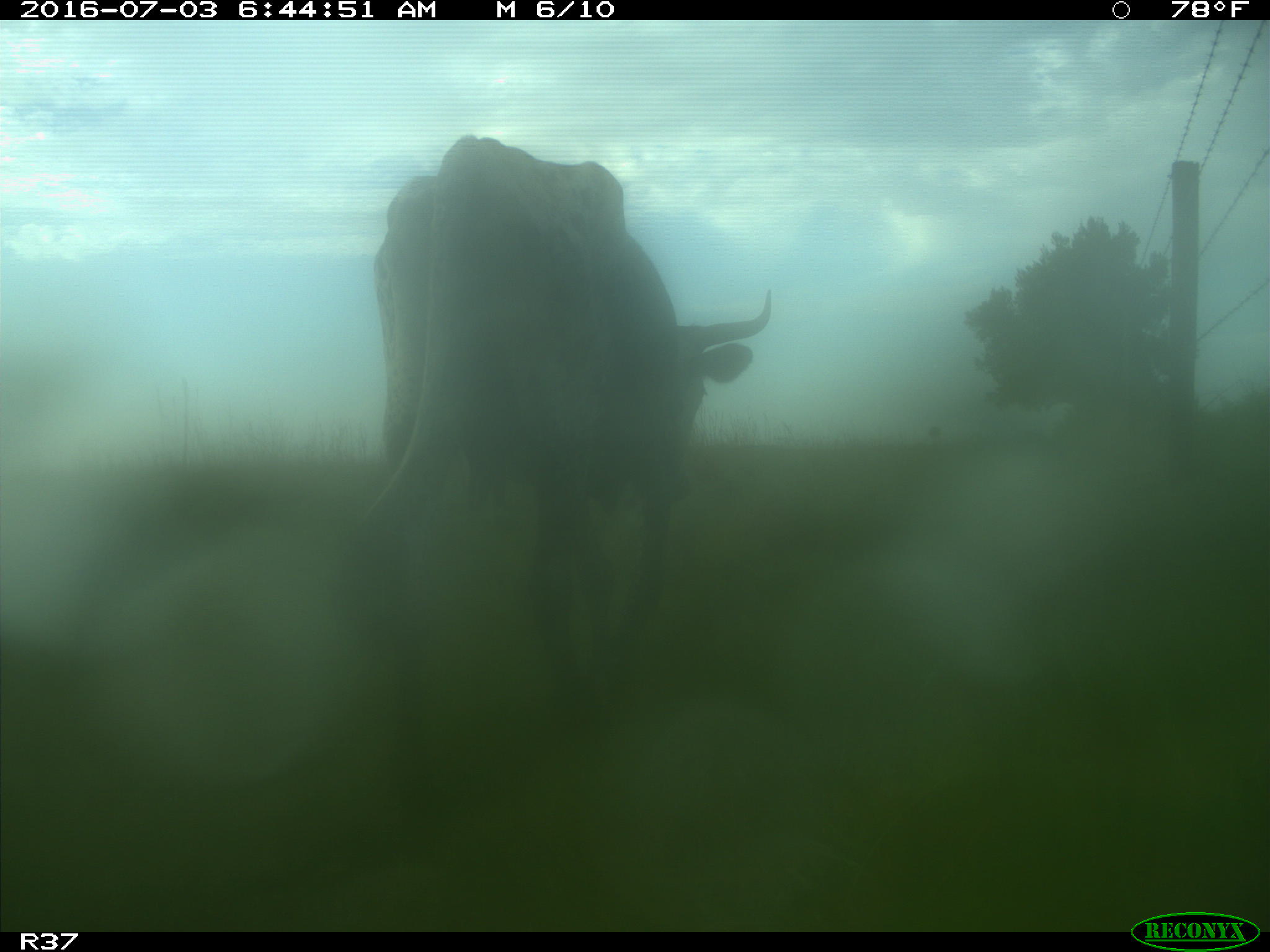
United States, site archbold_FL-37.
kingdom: Animalia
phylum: Chordata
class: Mammalia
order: Artiodactyla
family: Bovidae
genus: Bos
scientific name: Bos taurus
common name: domestic cow